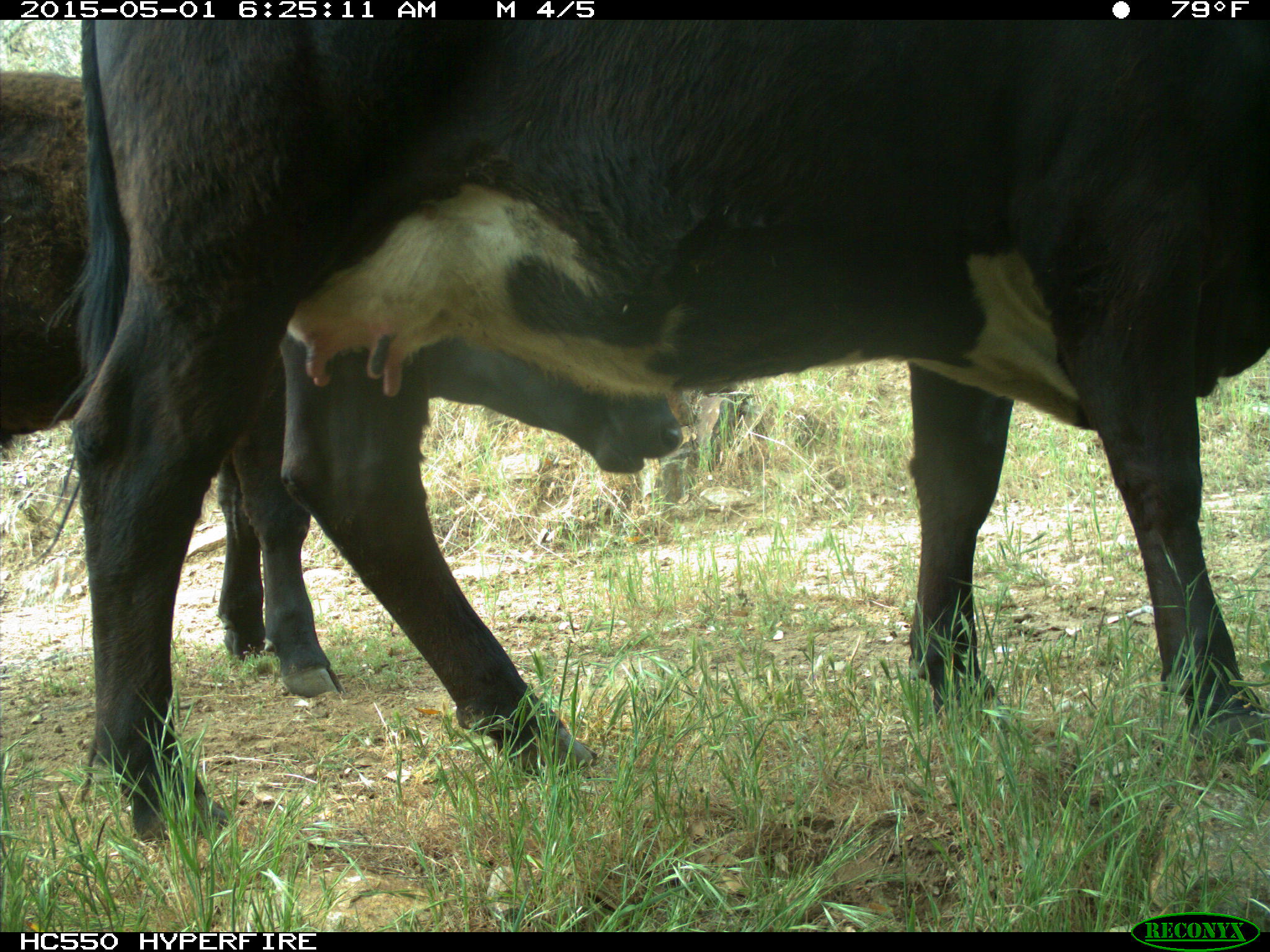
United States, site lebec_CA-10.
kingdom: Animalia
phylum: Chordata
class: Mammalia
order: Artiodactyla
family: Bovidae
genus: Bos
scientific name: Bos taurus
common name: domestic cow